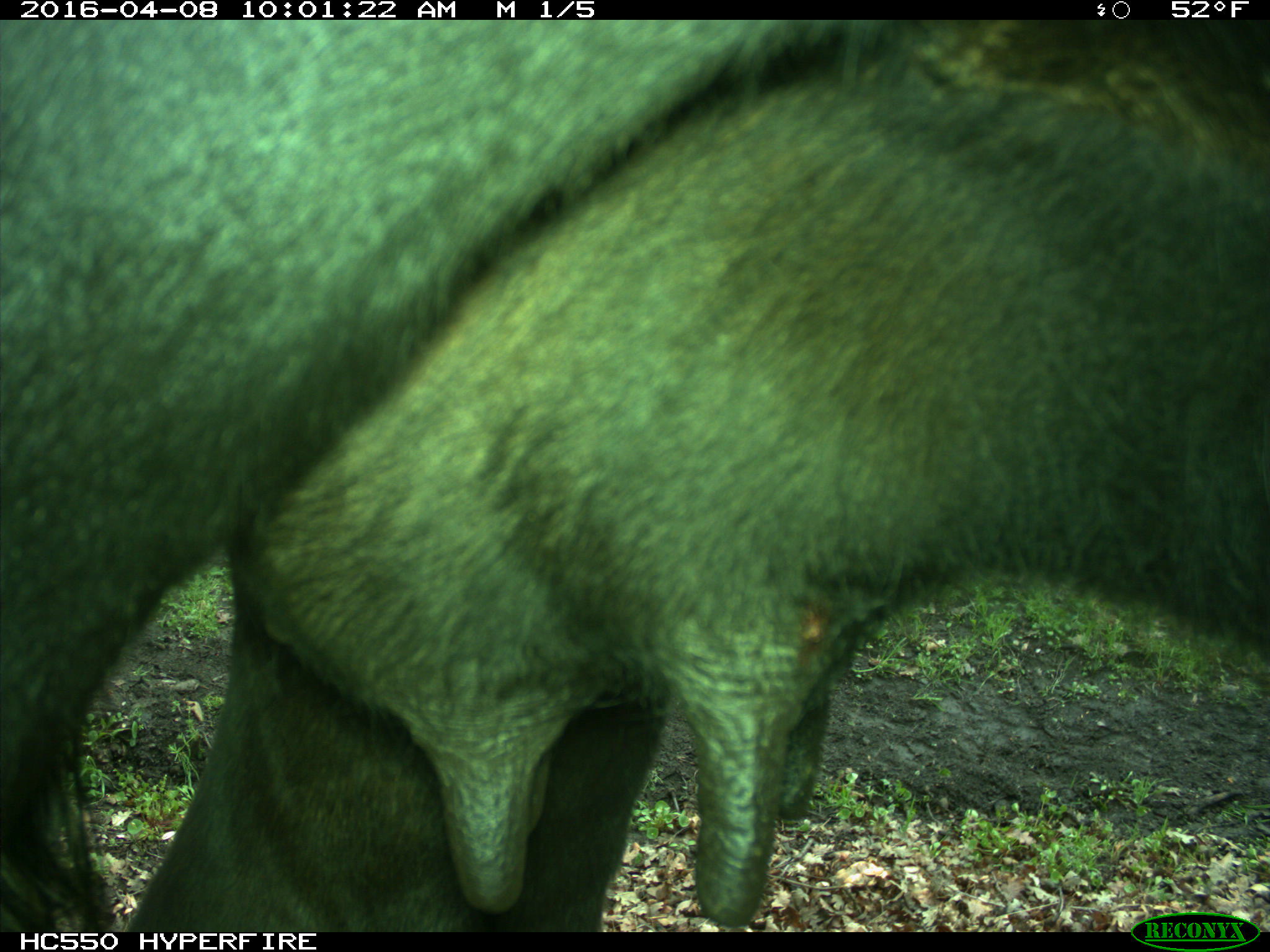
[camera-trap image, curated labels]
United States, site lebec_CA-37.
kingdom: Animalia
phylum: Chordata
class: Mammalia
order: Artiodactyla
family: Bovidae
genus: Bos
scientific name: Bos taurus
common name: domestic cow